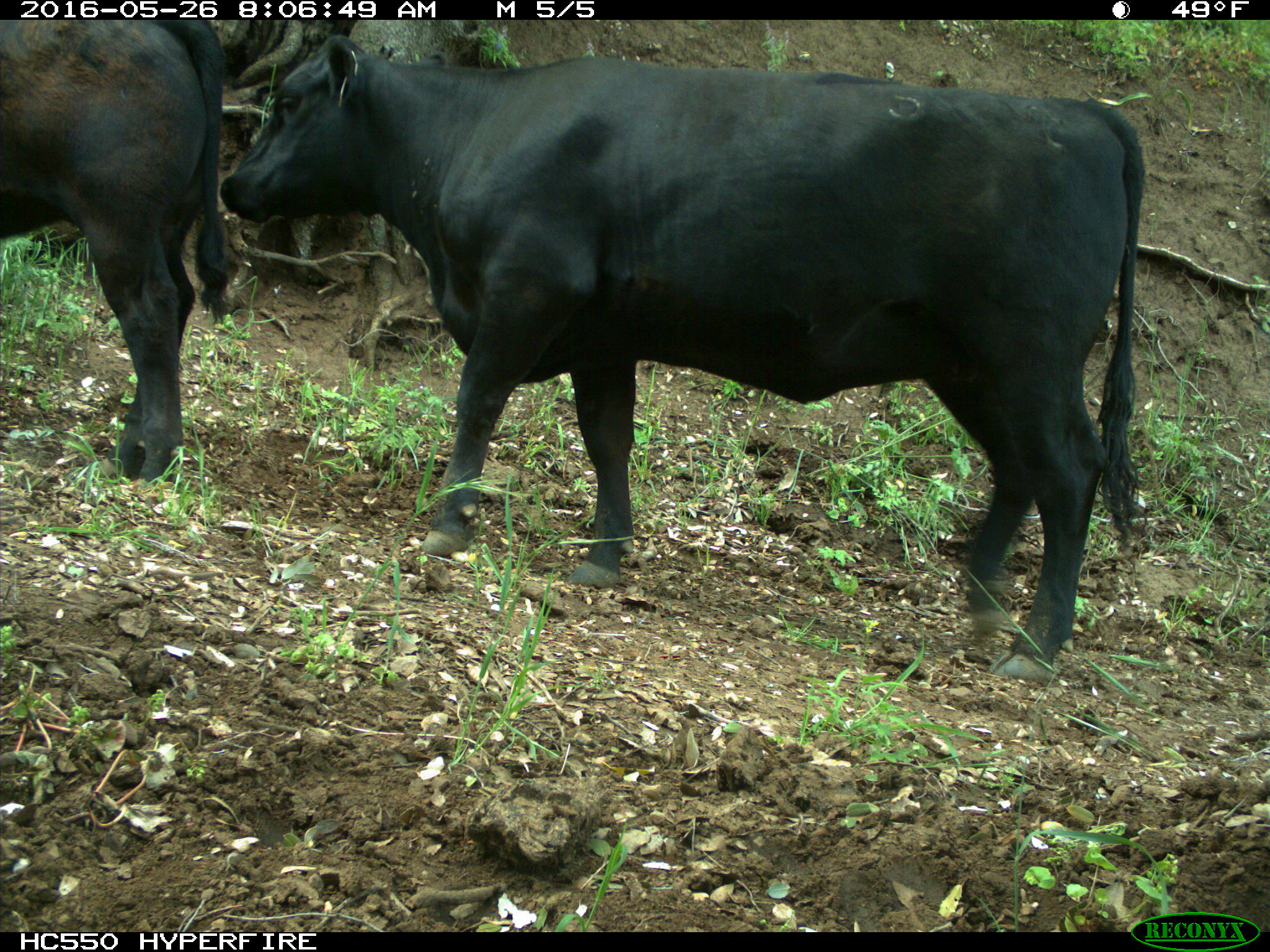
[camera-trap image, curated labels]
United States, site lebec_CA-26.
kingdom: Animalia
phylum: Chordata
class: Mammalia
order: Artiodactyla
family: Bovidae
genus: Bos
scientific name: Bos taurus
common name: domestic cow